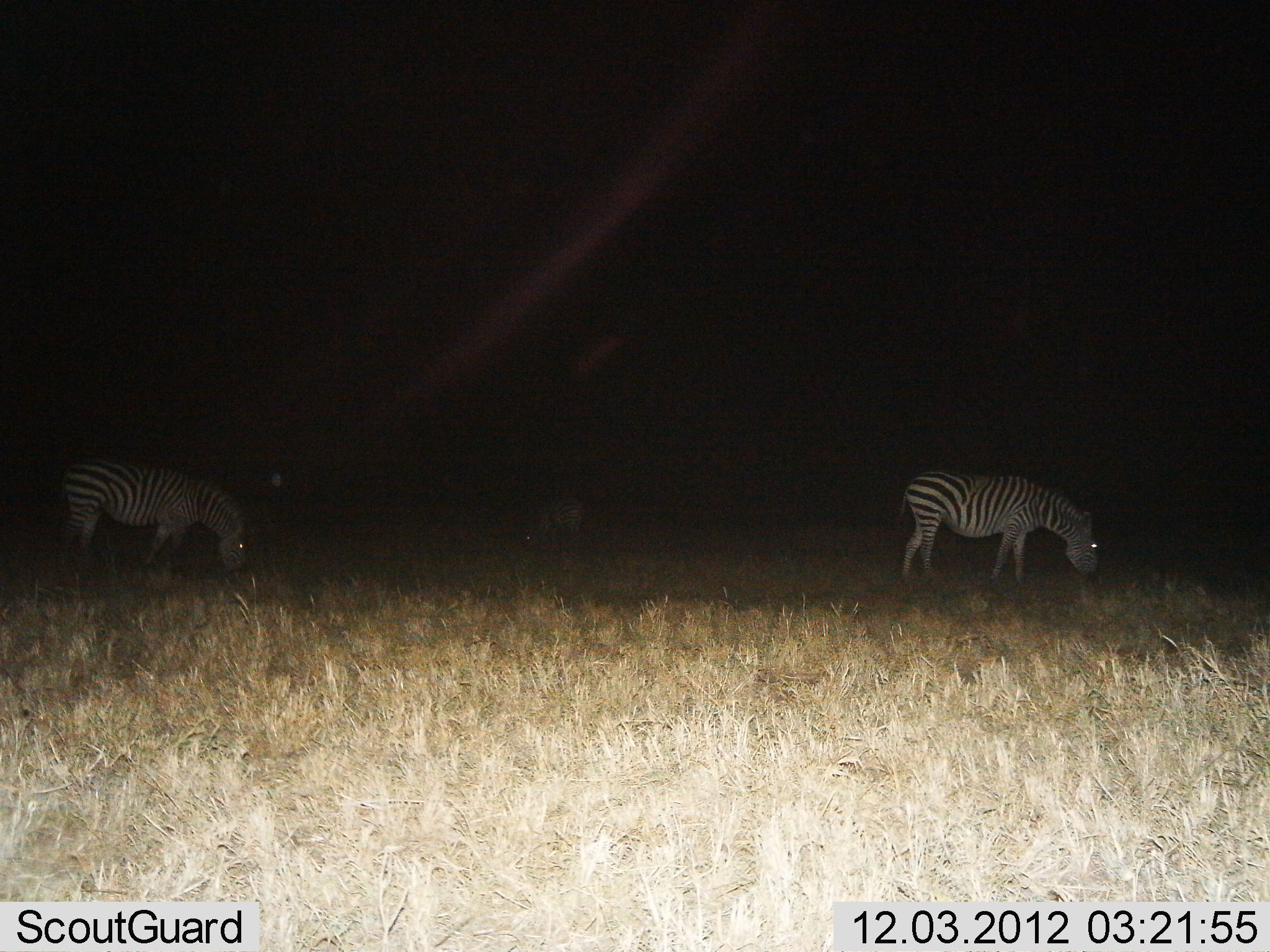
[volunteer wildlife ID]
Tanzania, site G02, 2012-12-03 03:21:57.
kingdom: Animalia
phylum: Chordata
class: Mammalia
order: Perissodactyla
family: Equidae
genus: Equus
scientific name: Equus quagga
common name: plains zebra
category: zebra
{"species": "zebra (plains zebra) (Equus quagga)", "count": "3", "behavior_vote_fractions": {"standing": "37%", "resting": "0%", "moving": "0%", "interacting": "0%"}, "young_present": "0%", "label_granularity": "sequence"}